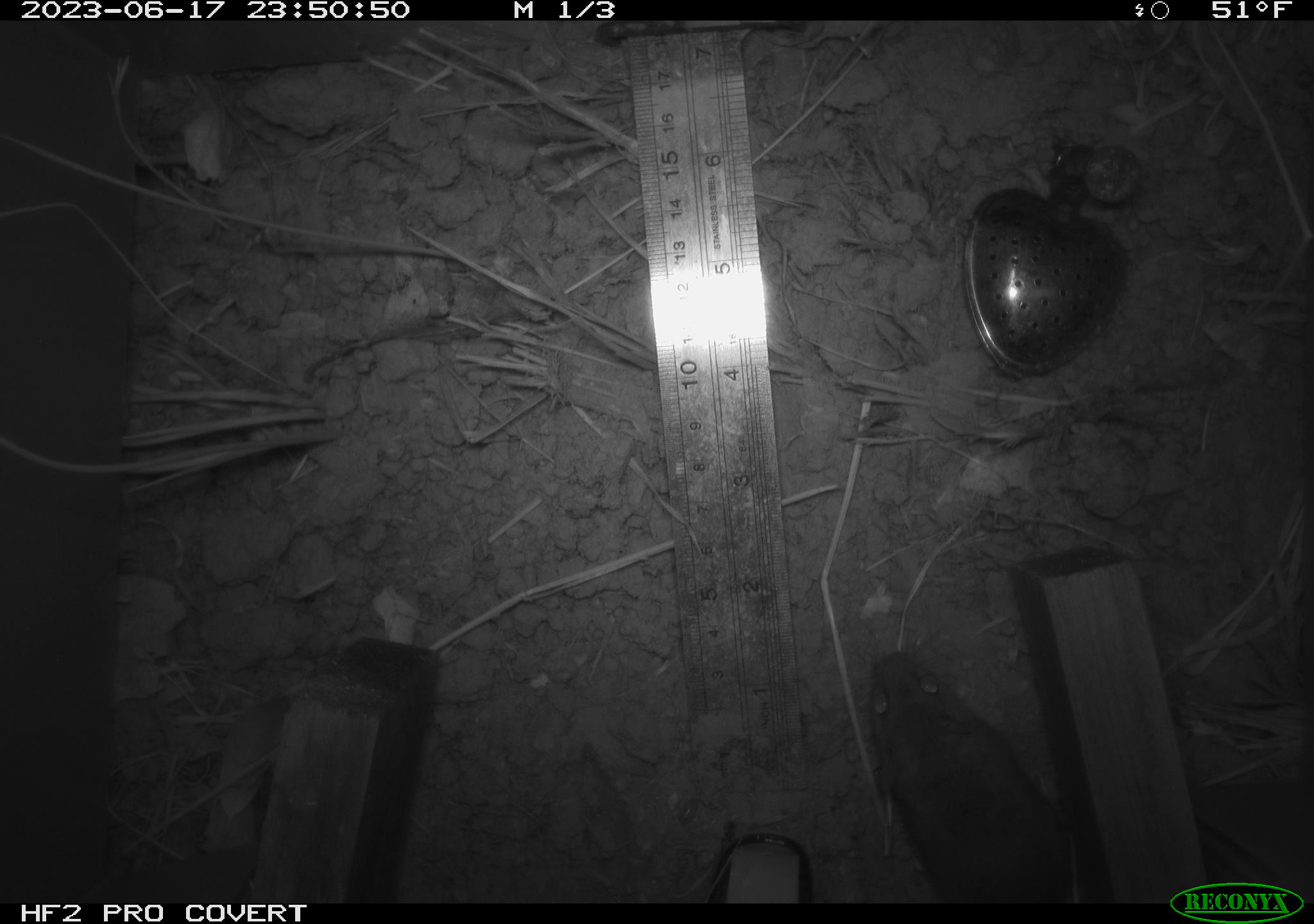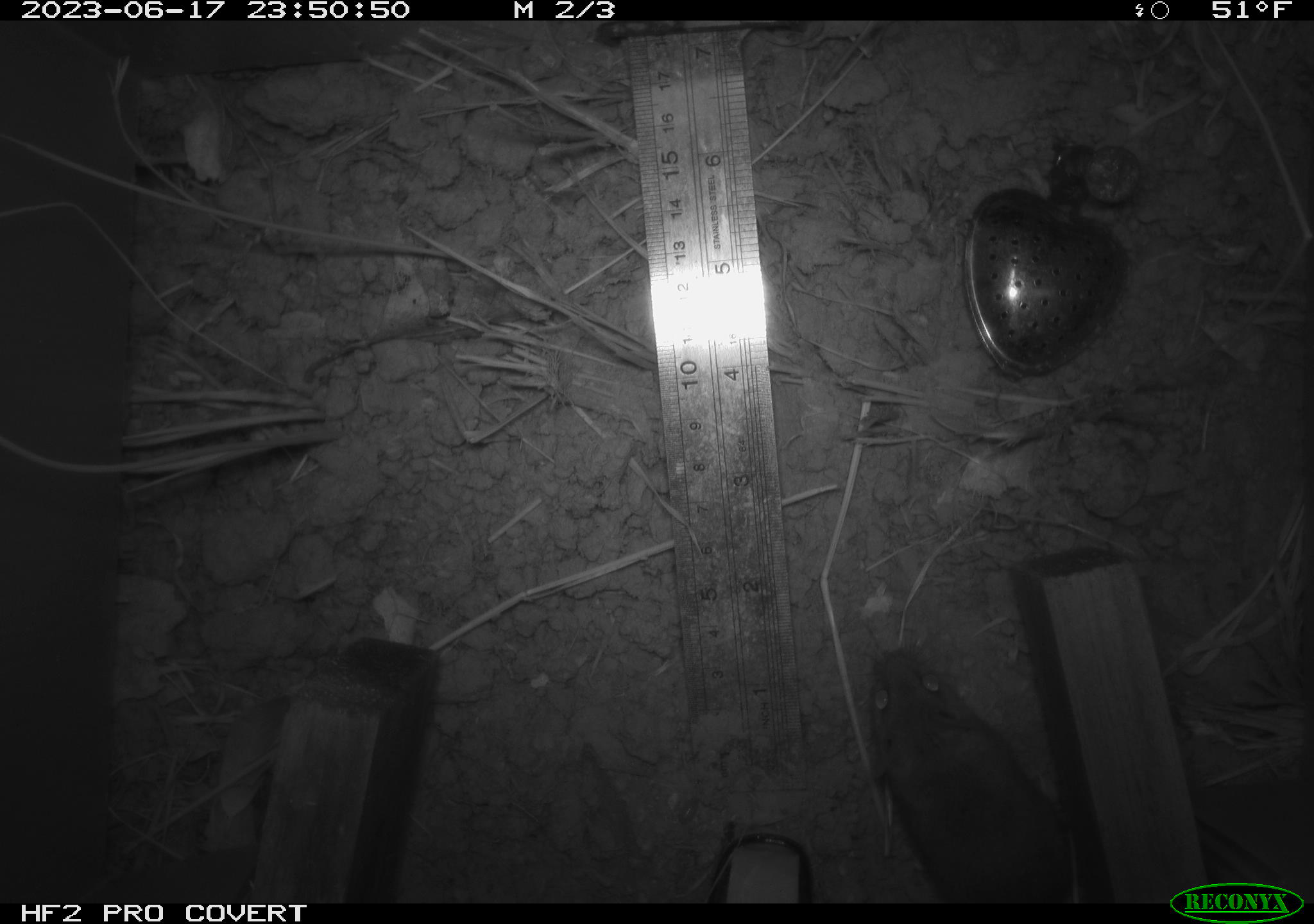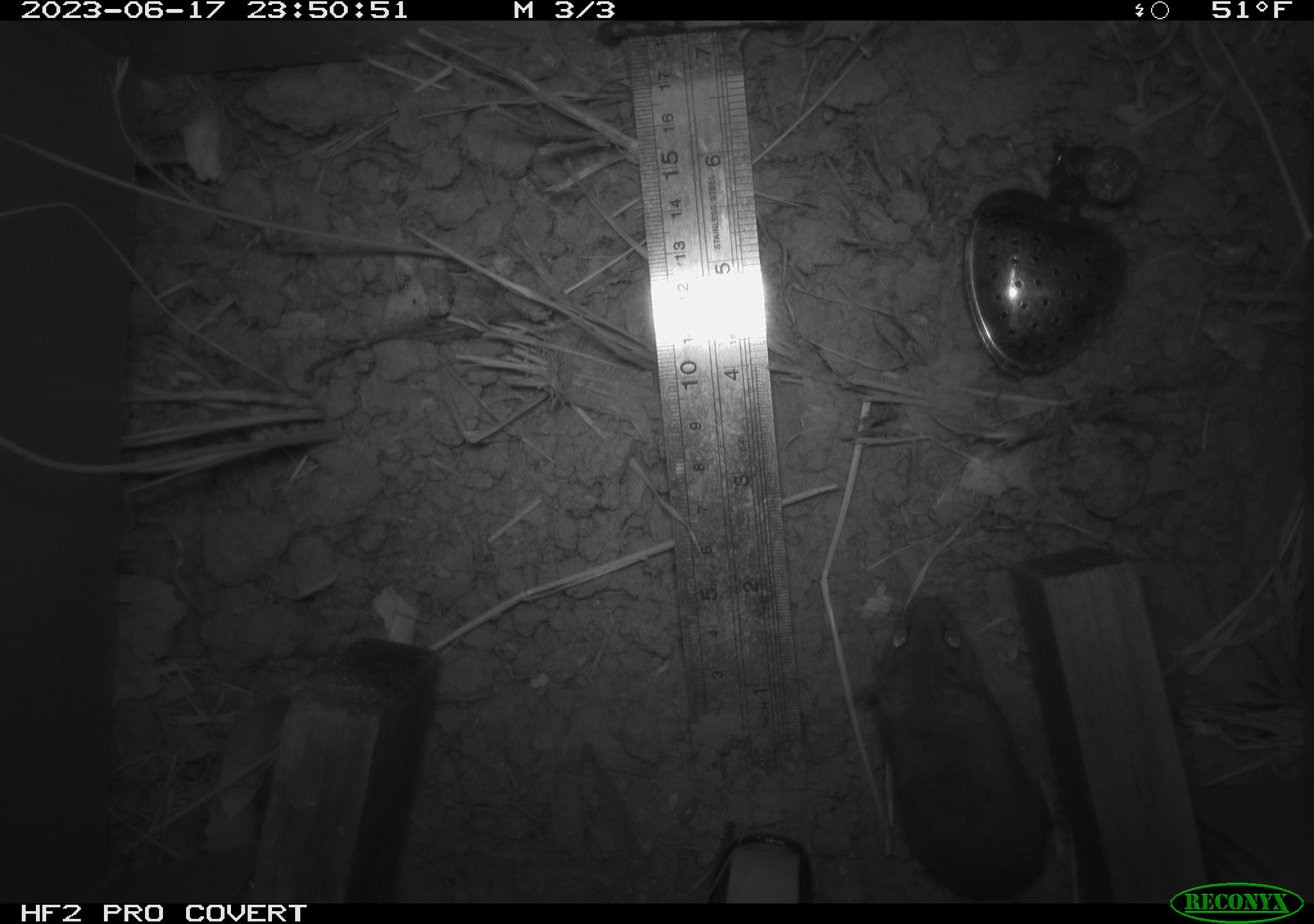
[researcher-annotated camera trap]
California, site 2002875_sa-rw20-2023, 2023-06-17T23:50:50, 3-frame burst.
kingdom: Animalia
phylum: Chordata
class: Mammalia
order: Rodentia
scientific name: Rodentia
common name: mouse species